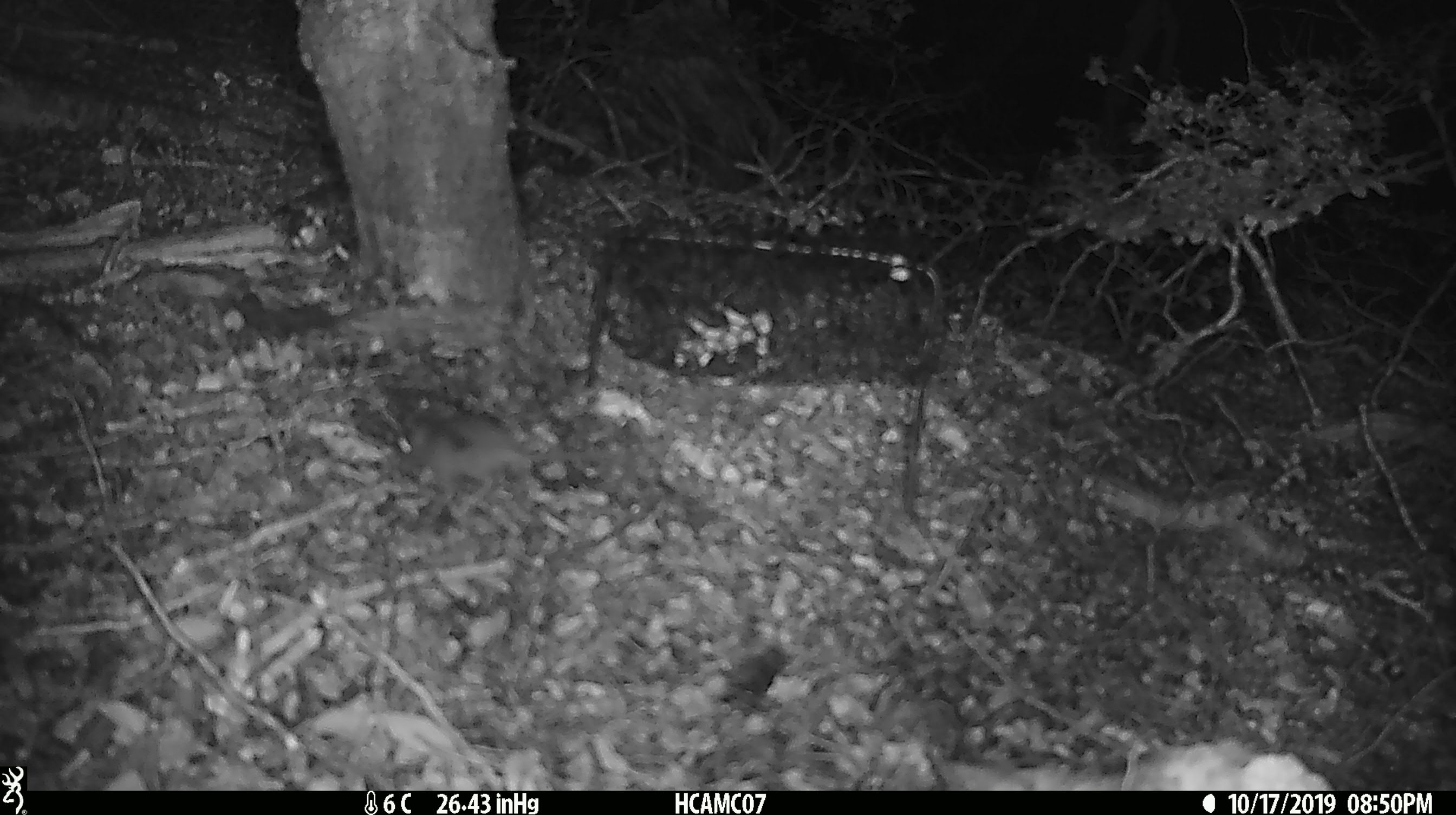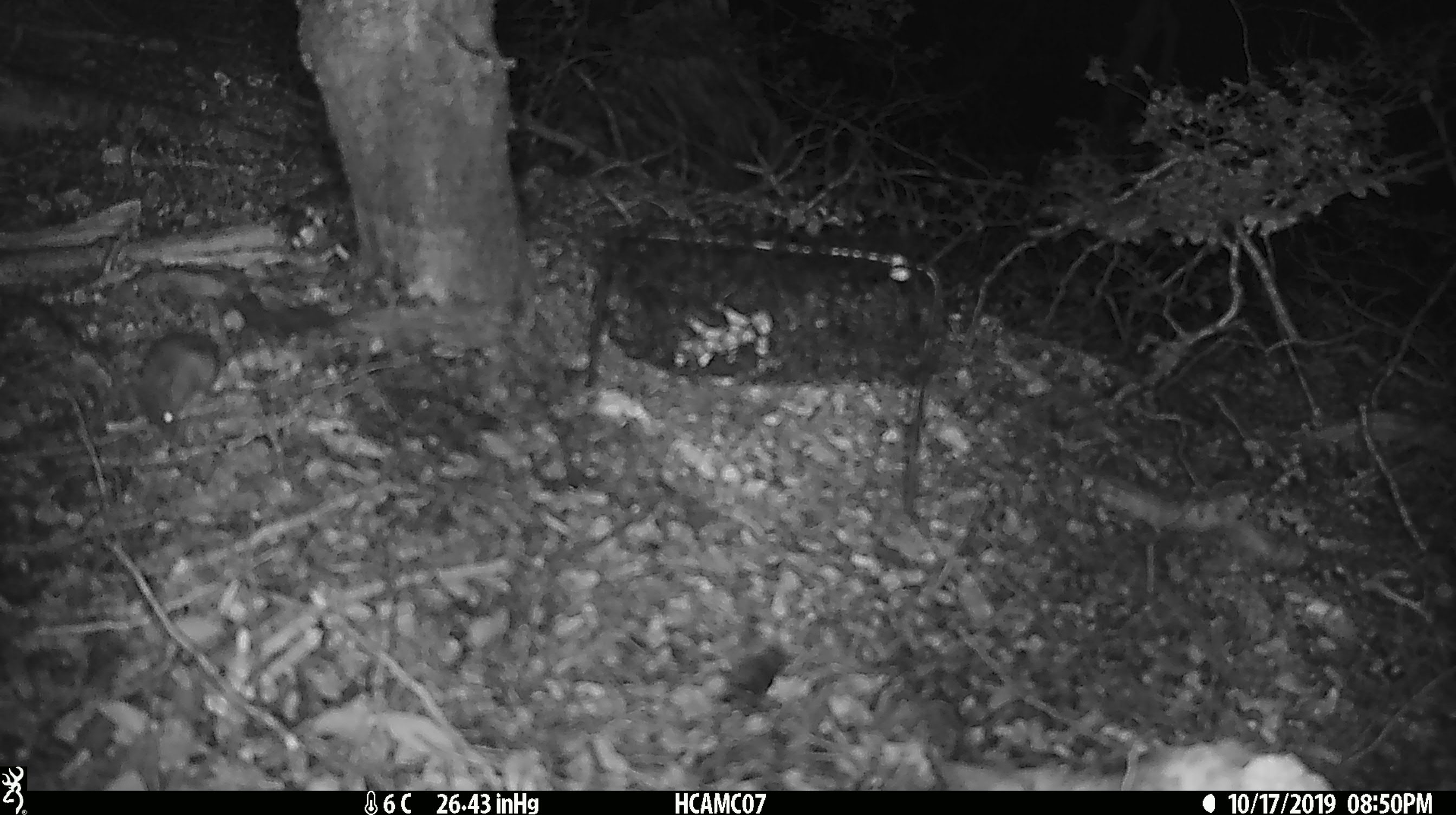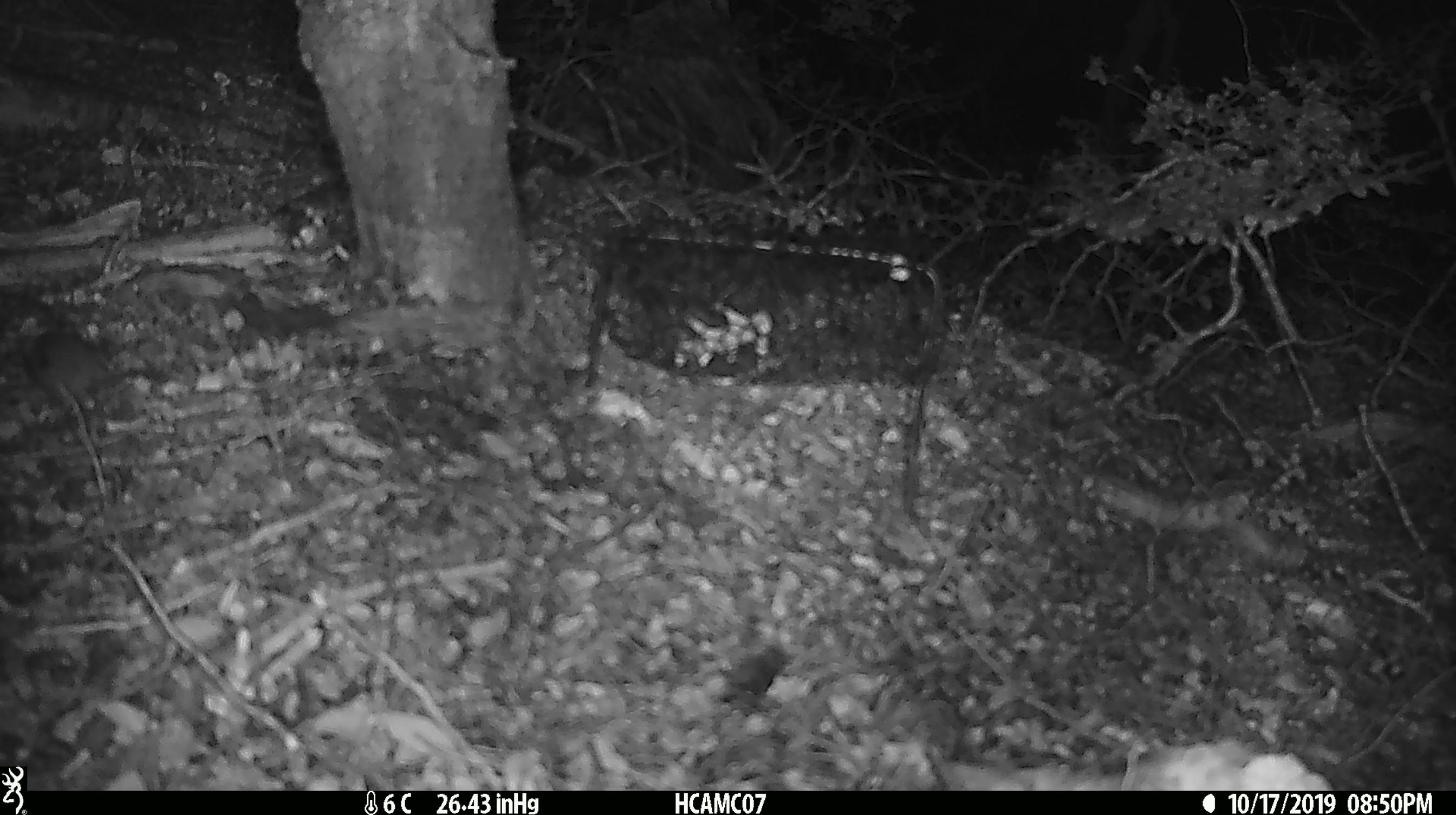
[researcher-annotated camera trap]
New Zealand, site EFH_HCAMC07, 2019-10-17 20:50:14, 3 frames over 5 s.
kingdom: Animalia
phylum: Chordata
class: Mammalia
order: Rodentia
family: Muridae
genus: Mus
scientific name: Mus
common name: mouse